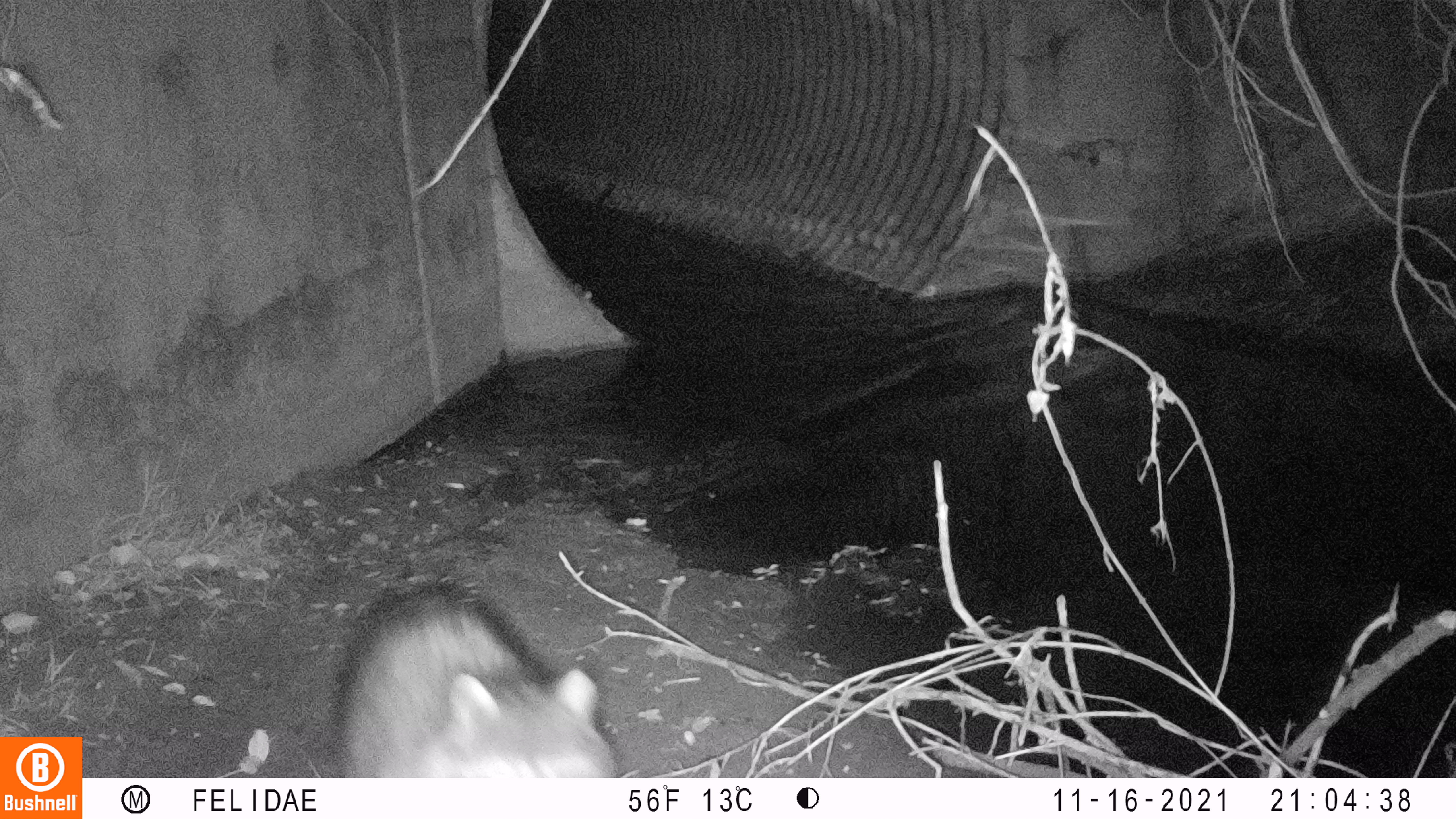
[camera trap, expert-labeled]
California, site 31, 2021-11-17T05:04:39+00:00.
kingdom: Animalia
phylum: Chordata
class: Mammalia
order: Carnivora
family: Procyonidae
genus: Procyon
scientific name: Procyon lotor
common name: raccoon